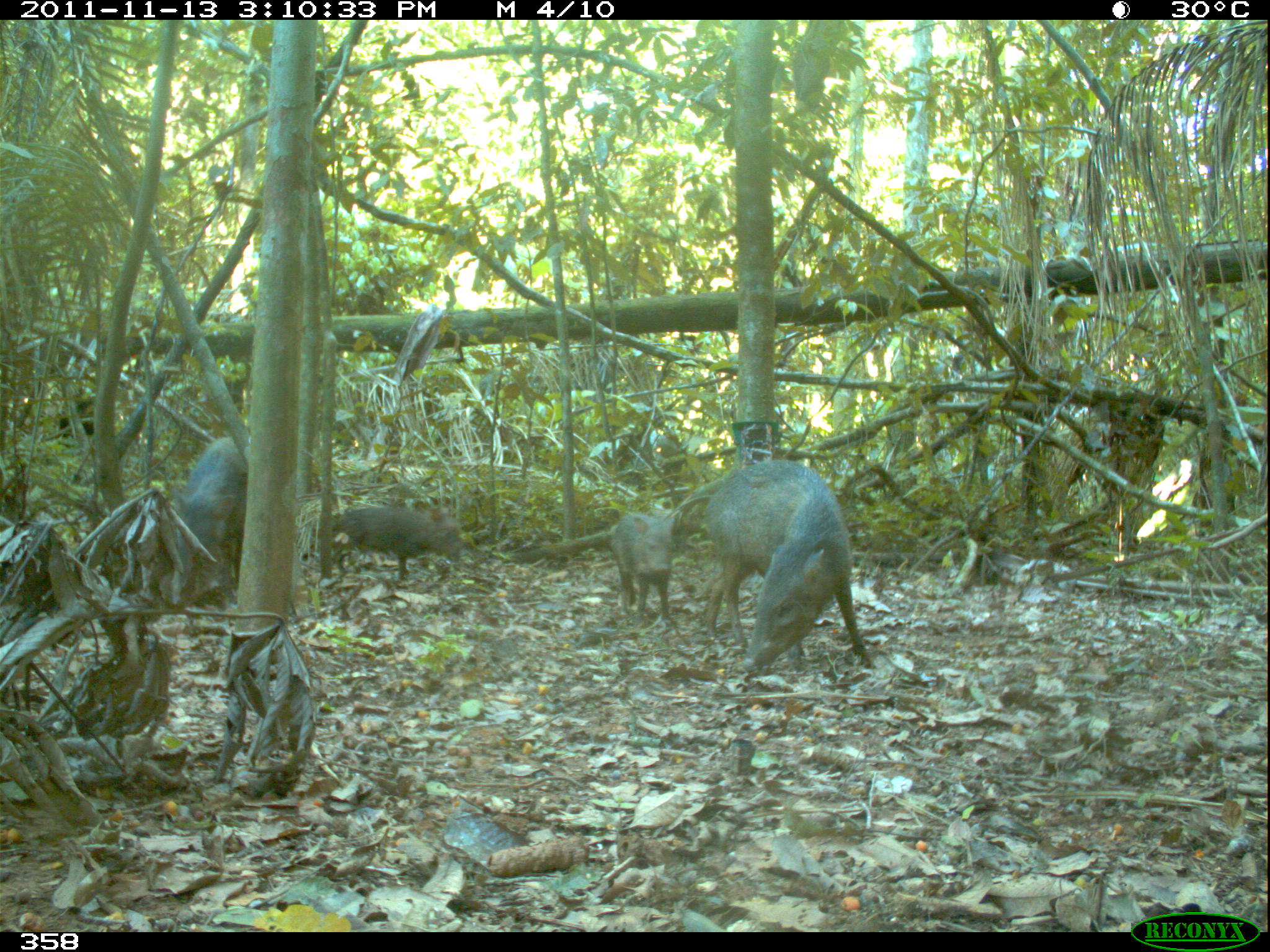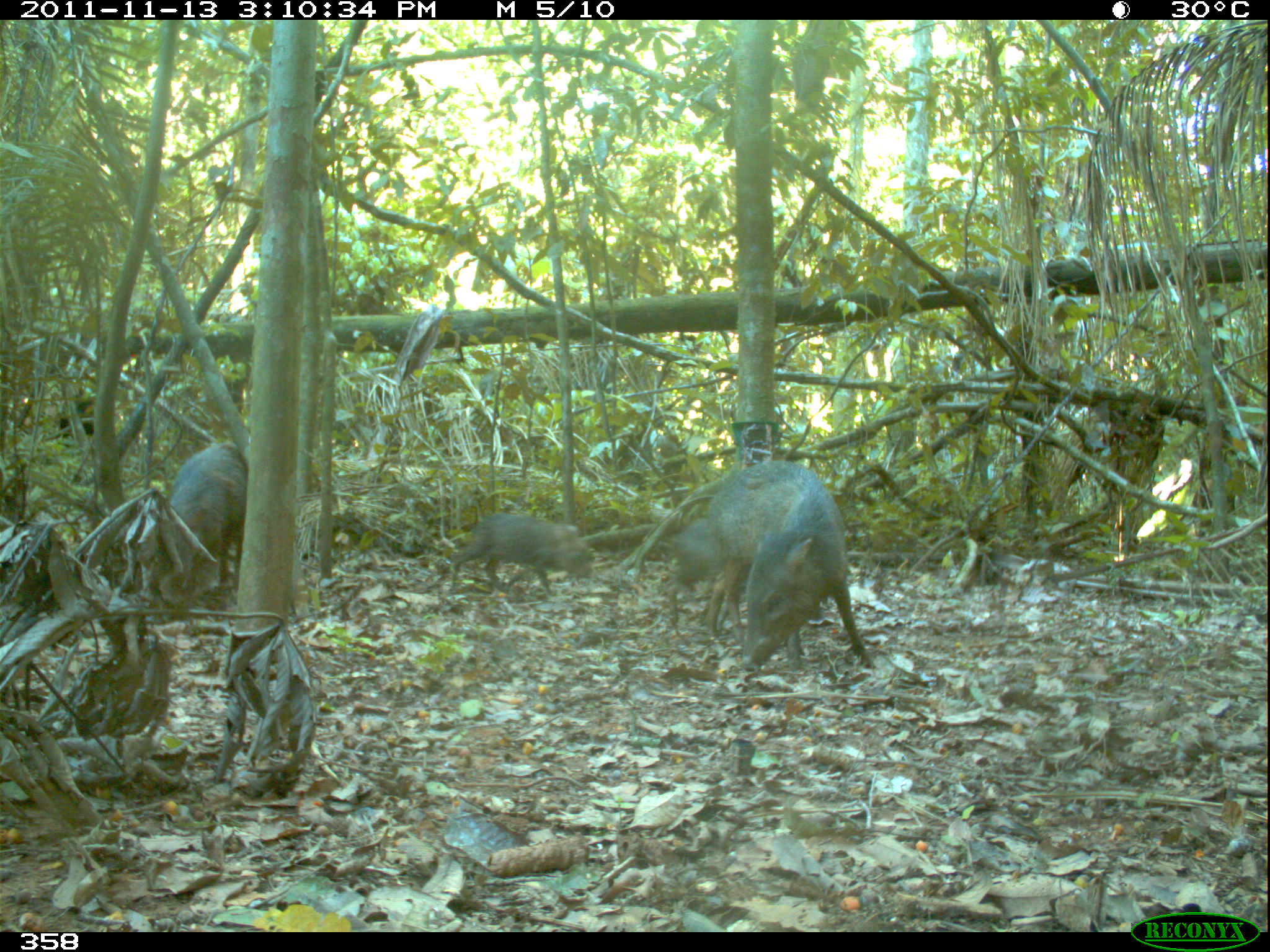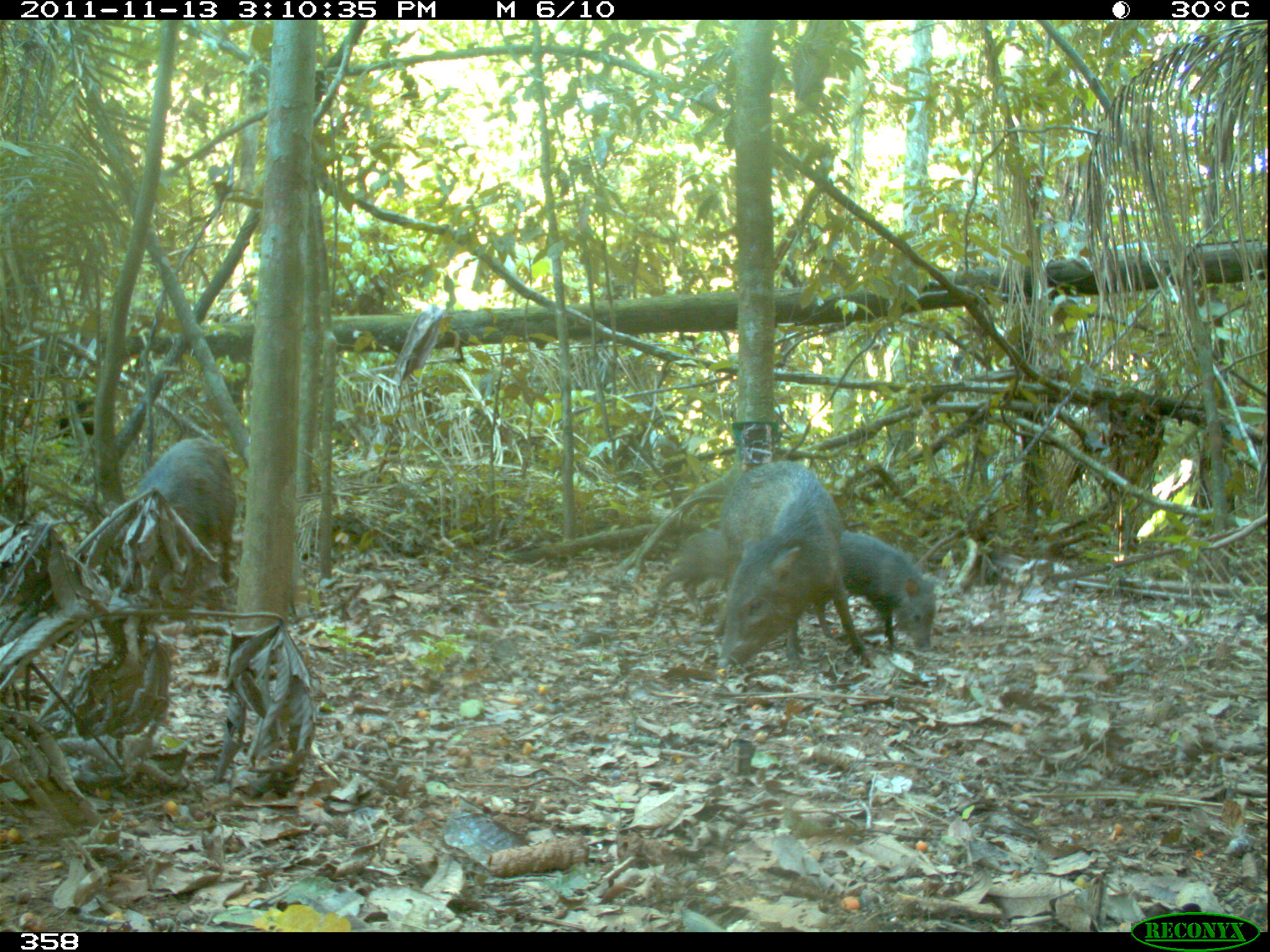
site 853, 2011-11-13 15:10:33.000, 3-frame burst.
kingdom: Animalia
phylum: Chordata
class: Mammalia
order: Artiodactyla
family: Tayassuidae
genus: Pecari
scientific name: Pecari tajacu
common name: collared peccary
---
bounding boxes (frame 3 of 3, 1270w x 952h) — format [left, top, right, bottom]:
pecari tajacu: [710, 457, 876, 672]; [115, 433, 232, 591]; [832, 529, 940, 648]; [680, 529, 728, 599]